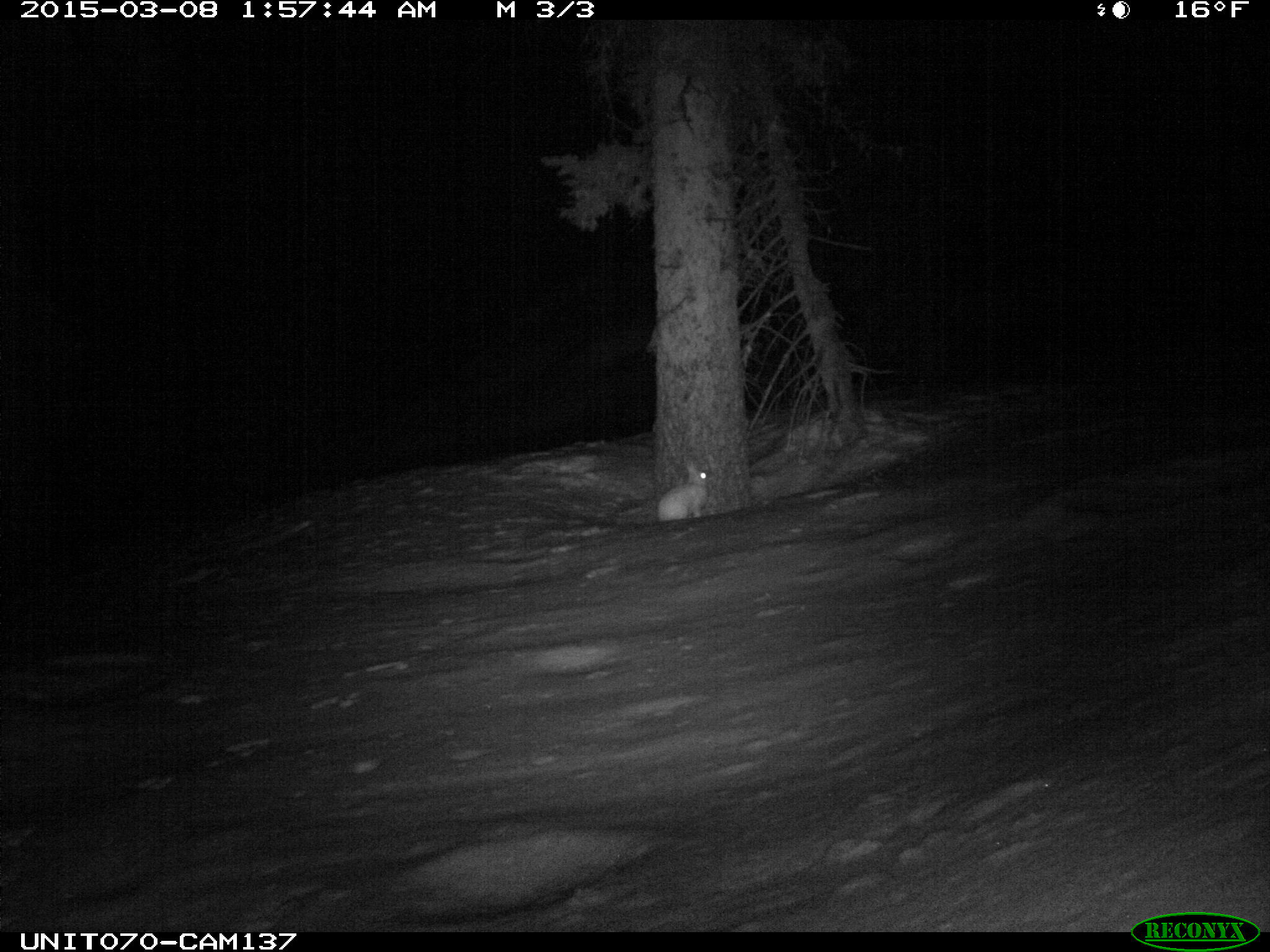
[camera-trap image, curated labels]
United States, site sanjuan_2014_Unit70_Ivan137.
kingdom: Animalia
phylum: Chordata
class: Mammalia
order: Lagomorpha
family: Leporidae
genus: Lepus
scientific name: Lepus americanus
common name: snowshoe hare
Lepus americanus (snowshoe hare).